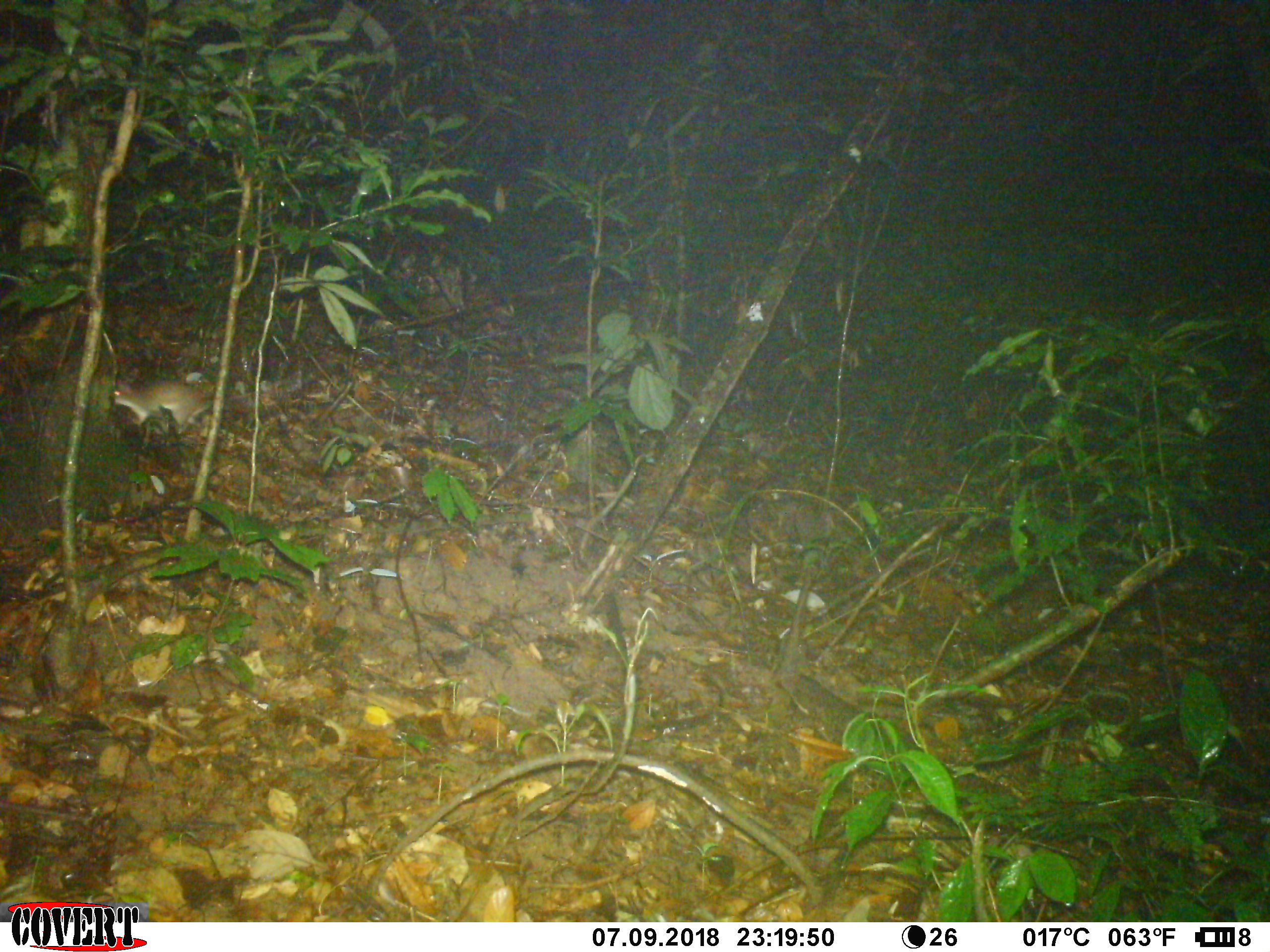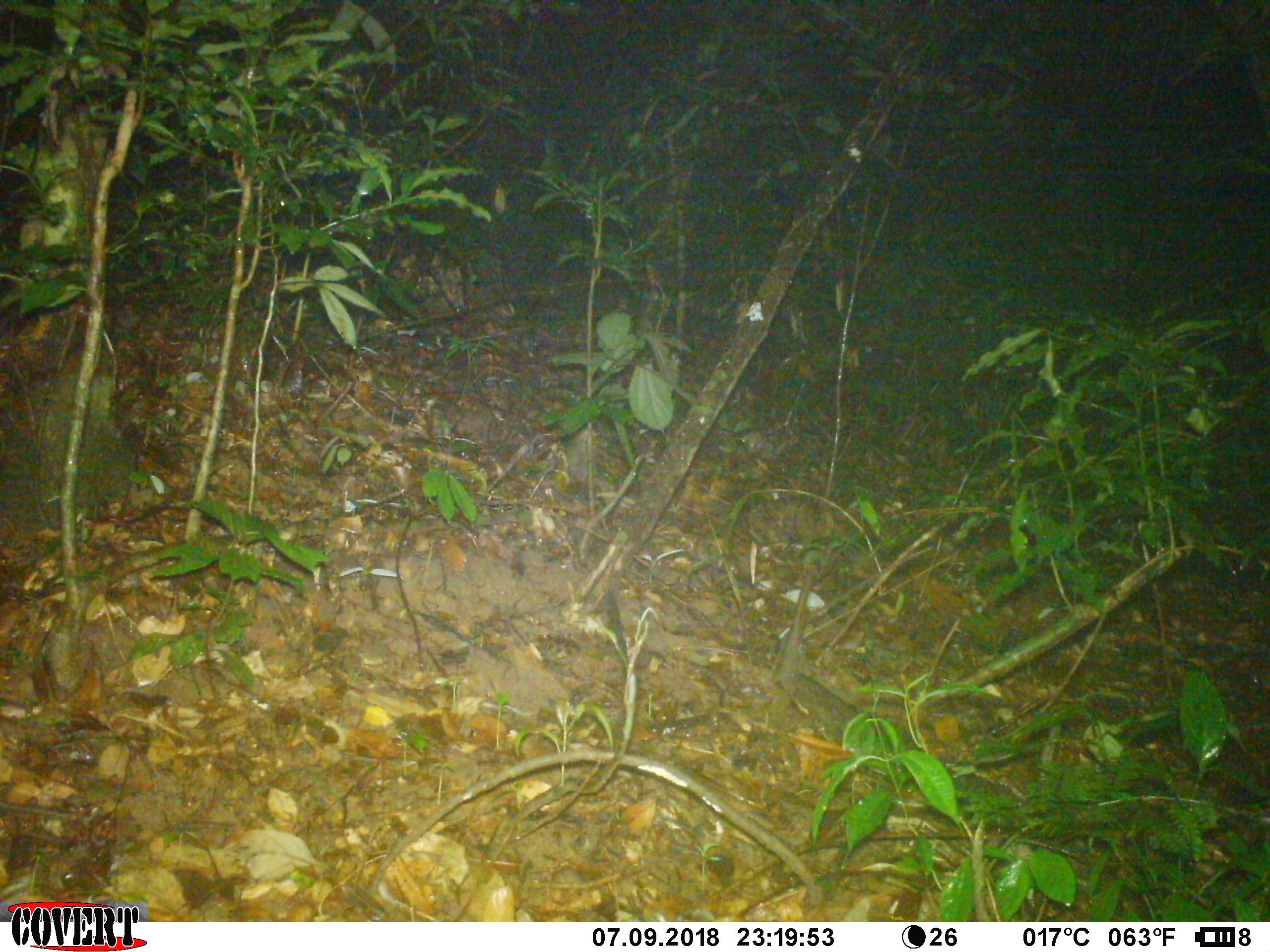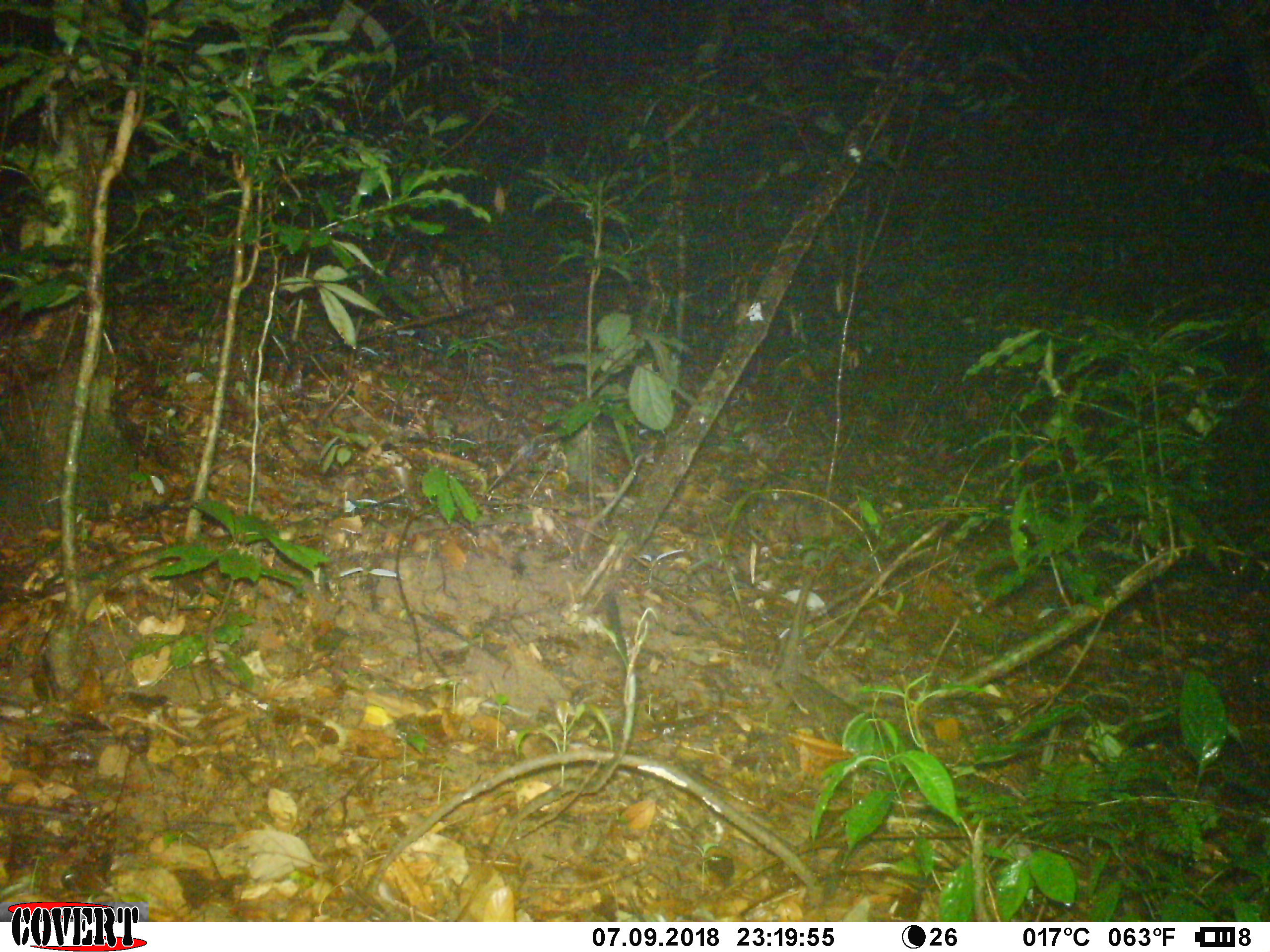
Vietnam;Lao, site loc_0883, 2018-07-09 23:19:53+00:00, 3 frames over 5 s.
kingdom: Animalia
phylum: Chordata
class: Mammalia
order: Rodentia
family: Muridae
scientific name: Muridae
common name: old-world mice and rats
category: unidentified murid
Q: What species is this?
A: Unidentified murid (old-world mice and rats) (Muridae).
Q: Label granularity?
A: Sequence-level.